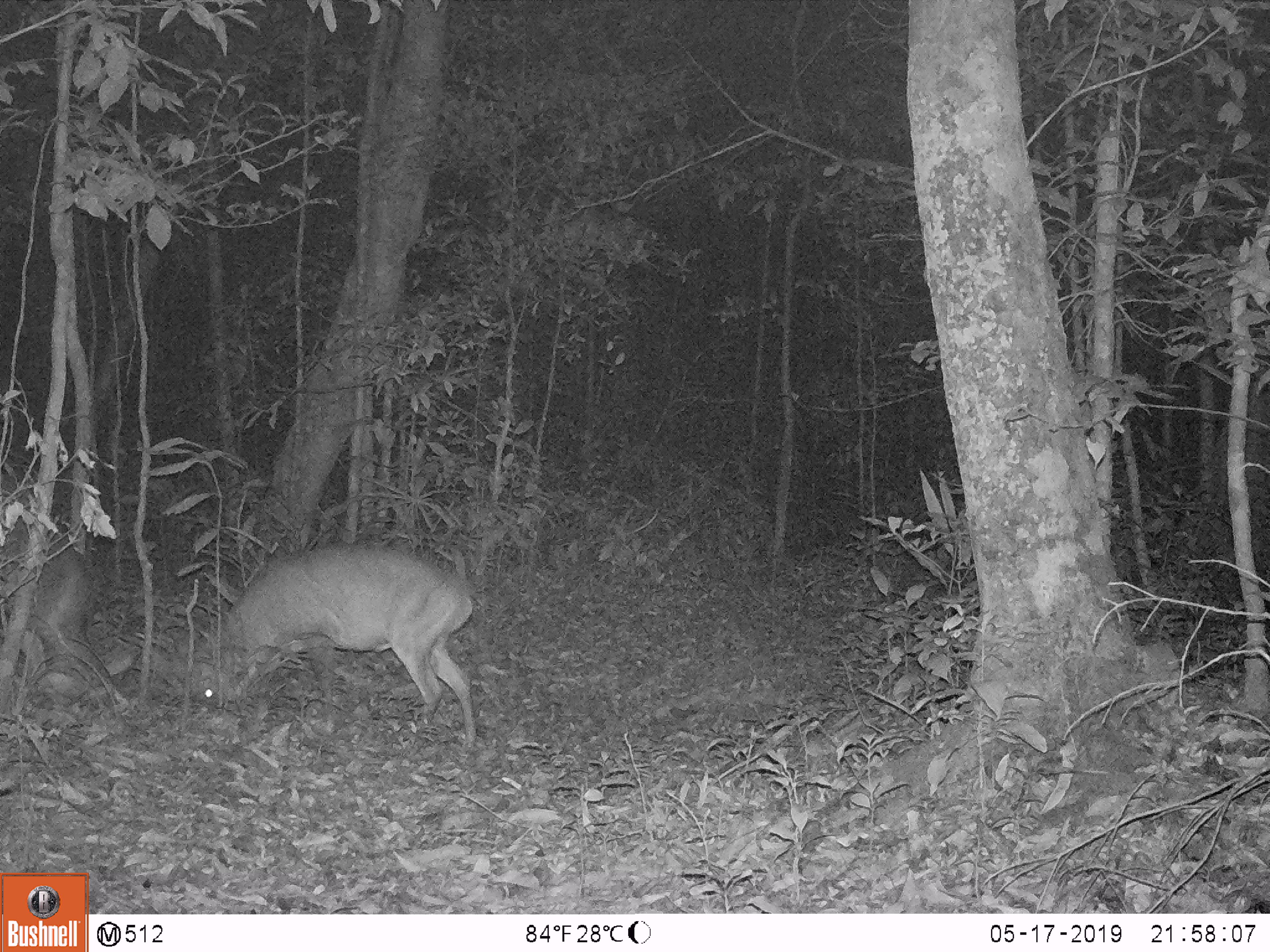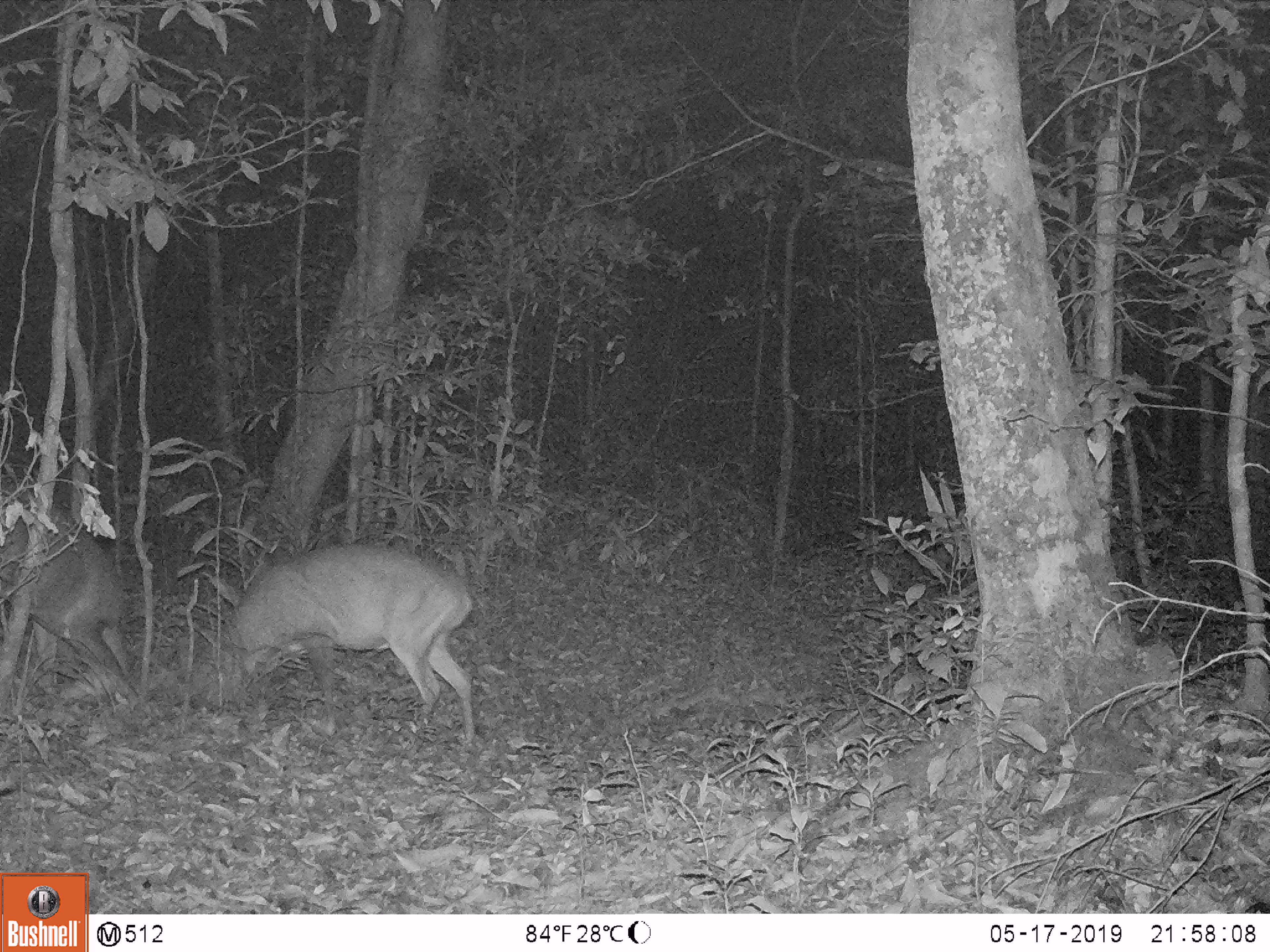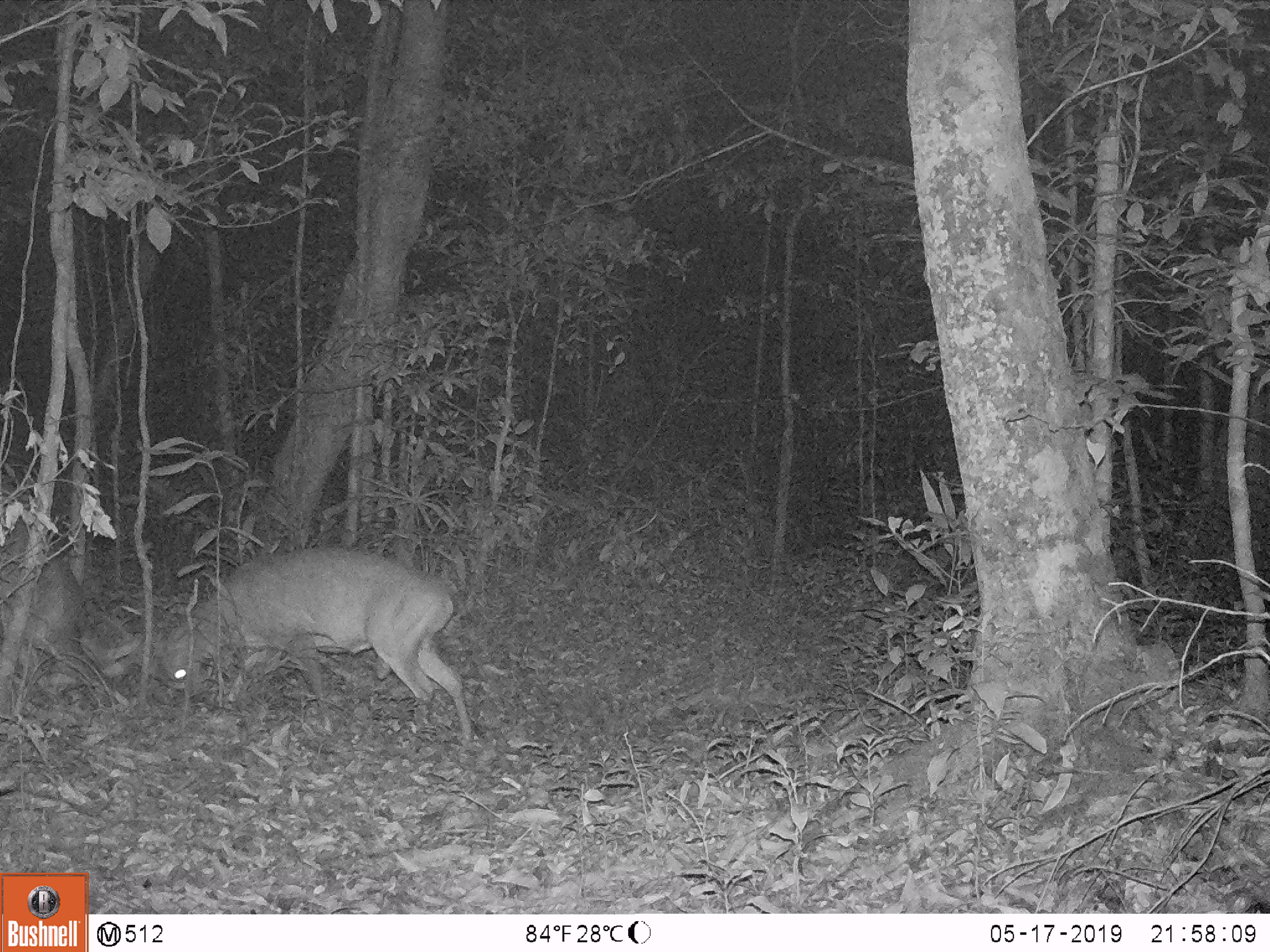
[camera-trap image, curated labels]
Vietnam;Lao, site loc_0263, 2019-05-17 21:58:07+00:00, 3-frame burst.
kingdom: Animalia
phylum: Chordata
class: Mammalia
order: Artiodactyla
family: Cervidae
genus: Muntiacus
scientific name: Muntiacus vuquangensis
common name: large-antlered muntjac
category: large antlered muntjac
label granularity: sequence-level